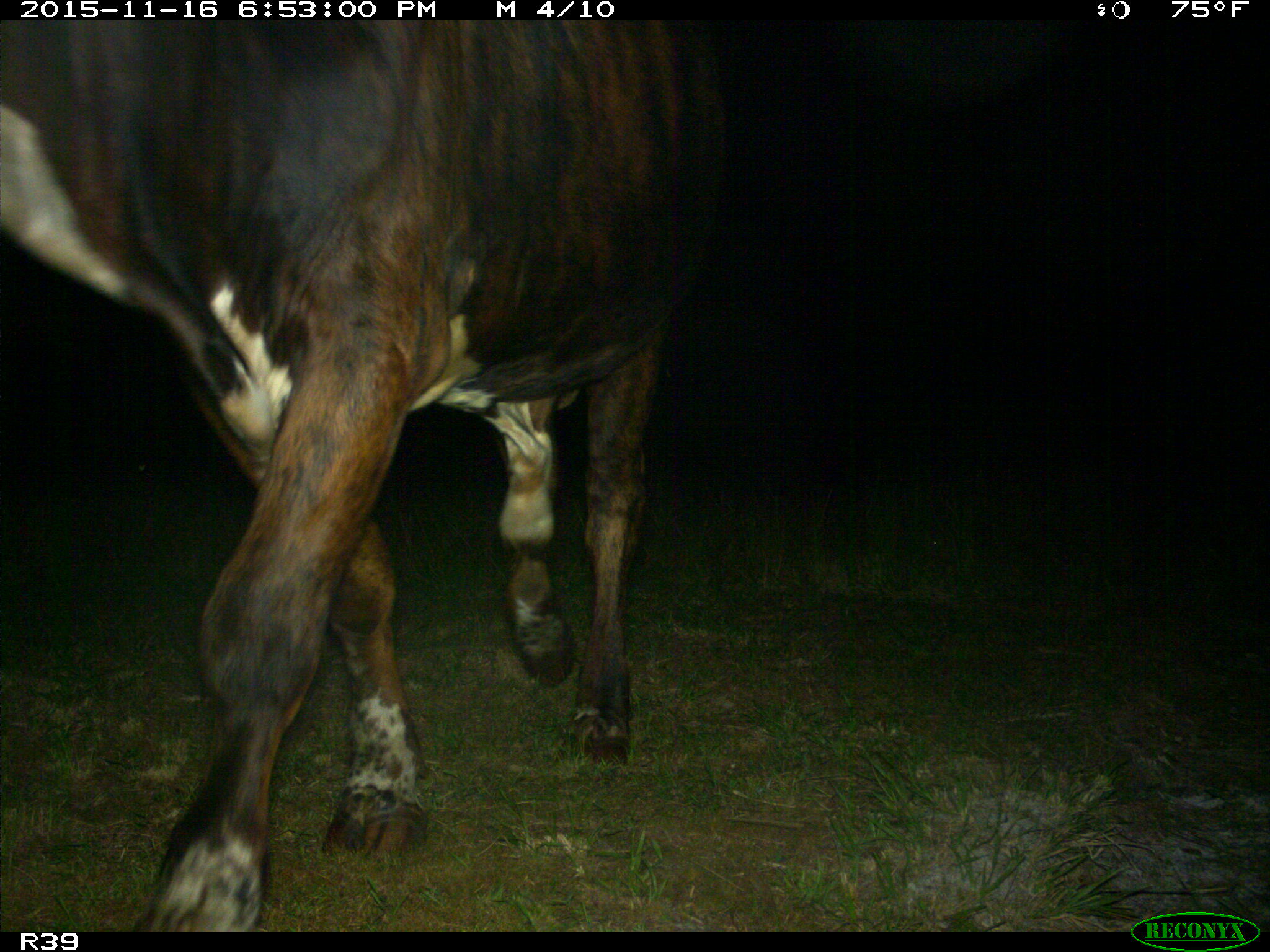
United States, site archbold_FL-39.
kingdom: Animalia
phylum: Chordata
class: Mammalia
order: Artiodactyla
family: Bovidae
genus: Bos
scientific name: Bos taurus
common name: domestic cow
Bos taurus (domestic cow).